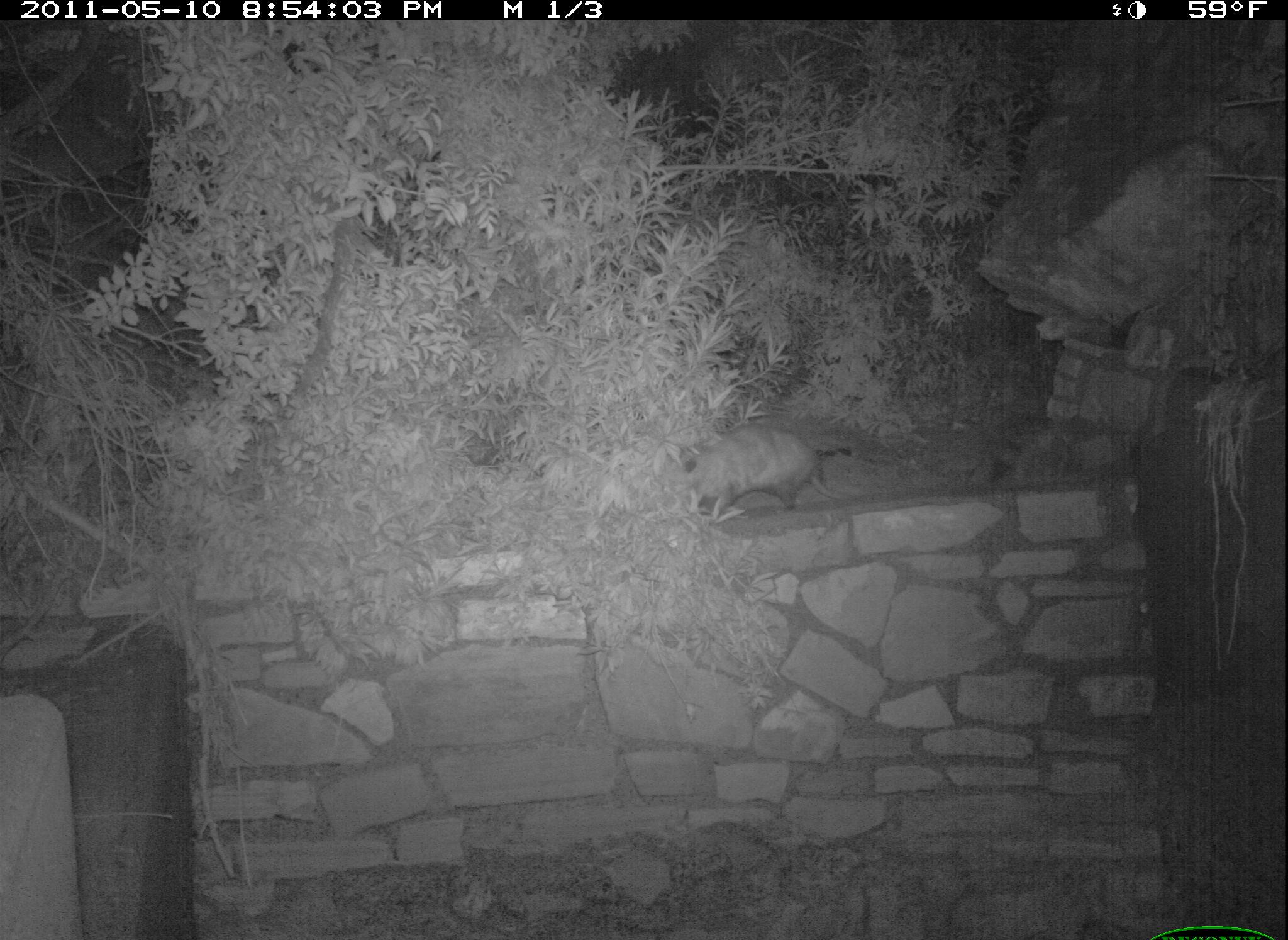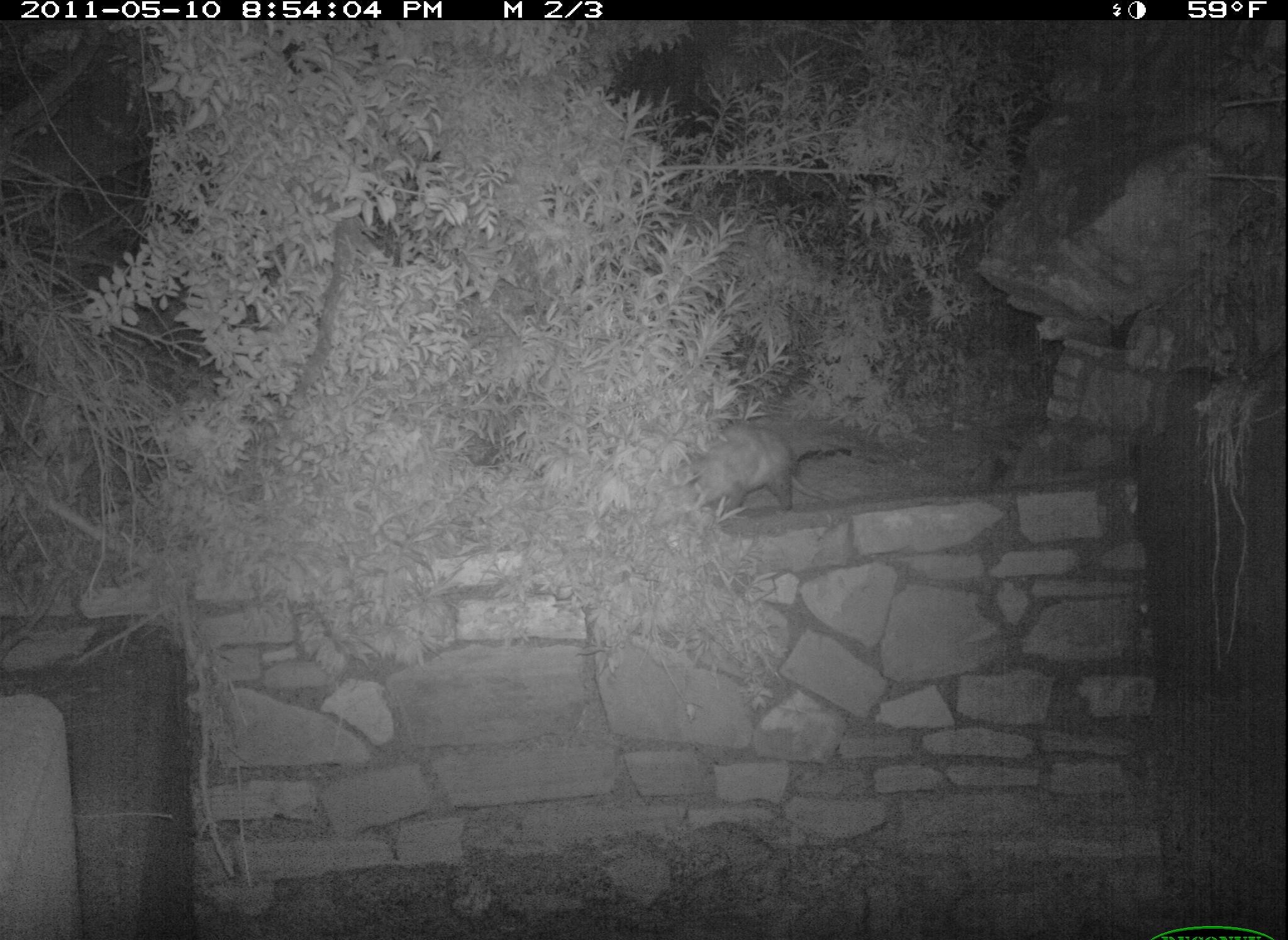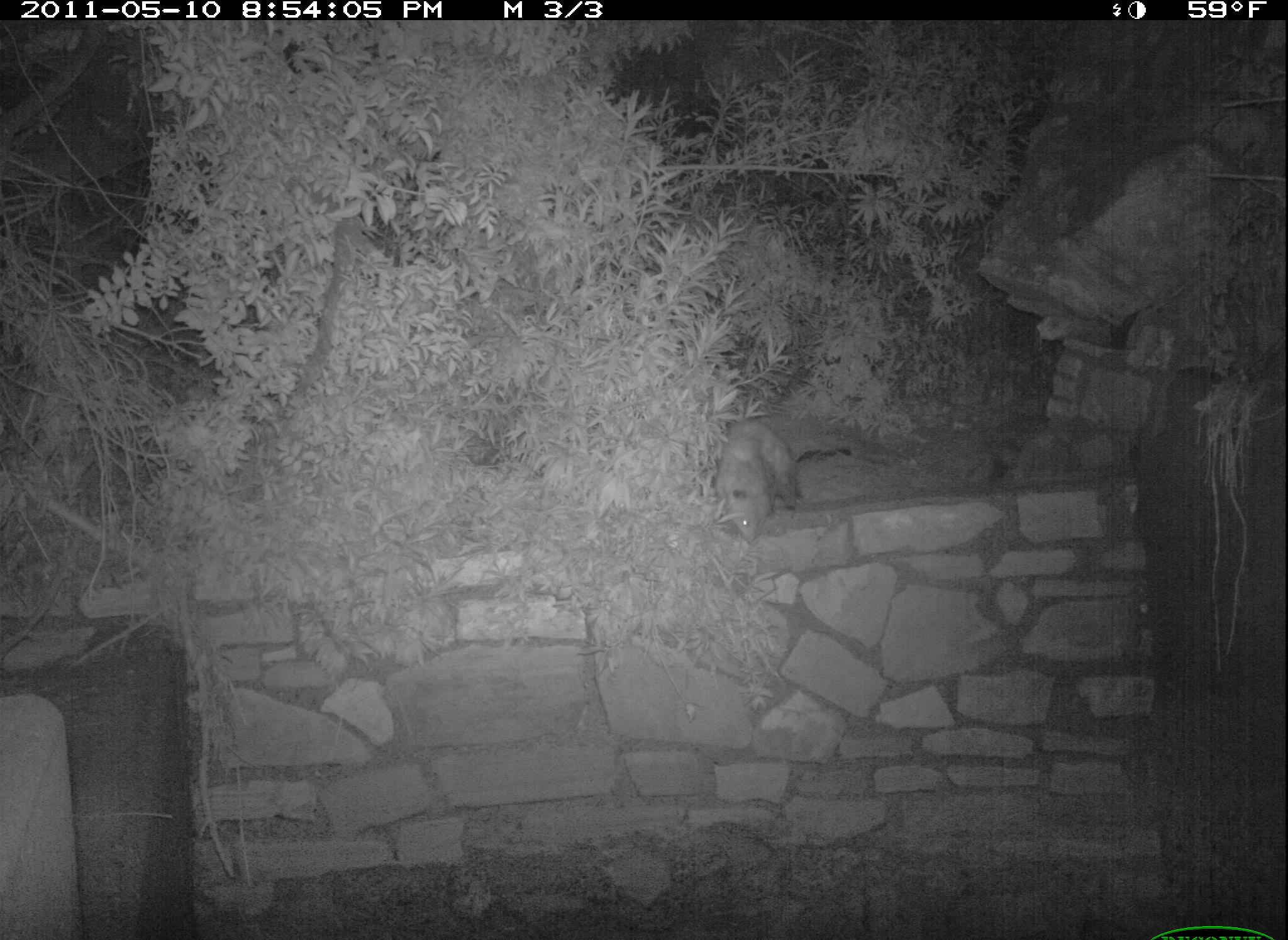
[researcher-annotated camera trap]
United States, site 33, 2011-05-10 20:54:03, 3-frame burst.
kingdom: Animalia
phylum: Chordata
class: Mammalia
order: Didelphimorphia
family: Didelphidae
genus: Didelphis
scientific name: Didelphis virginiana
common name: virginia opossum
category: opossum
Opossum (virginia opossum) (Didelphis virginiana).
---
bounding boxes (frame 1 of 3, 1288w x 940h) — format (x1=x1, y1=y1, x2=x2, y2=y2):
opossum: (x1=684, y1=420, x2=860, y2=527)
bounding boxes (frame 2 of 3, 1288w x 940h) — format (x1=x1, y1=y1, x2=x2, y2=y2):
opossum: (x1=660, y1=422, x2=845, y2=525)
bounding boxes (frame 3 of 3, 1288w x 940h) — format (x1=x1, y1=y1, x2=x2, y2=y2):
opossum: (x1=691, y1=406, x2=874, y2=556)